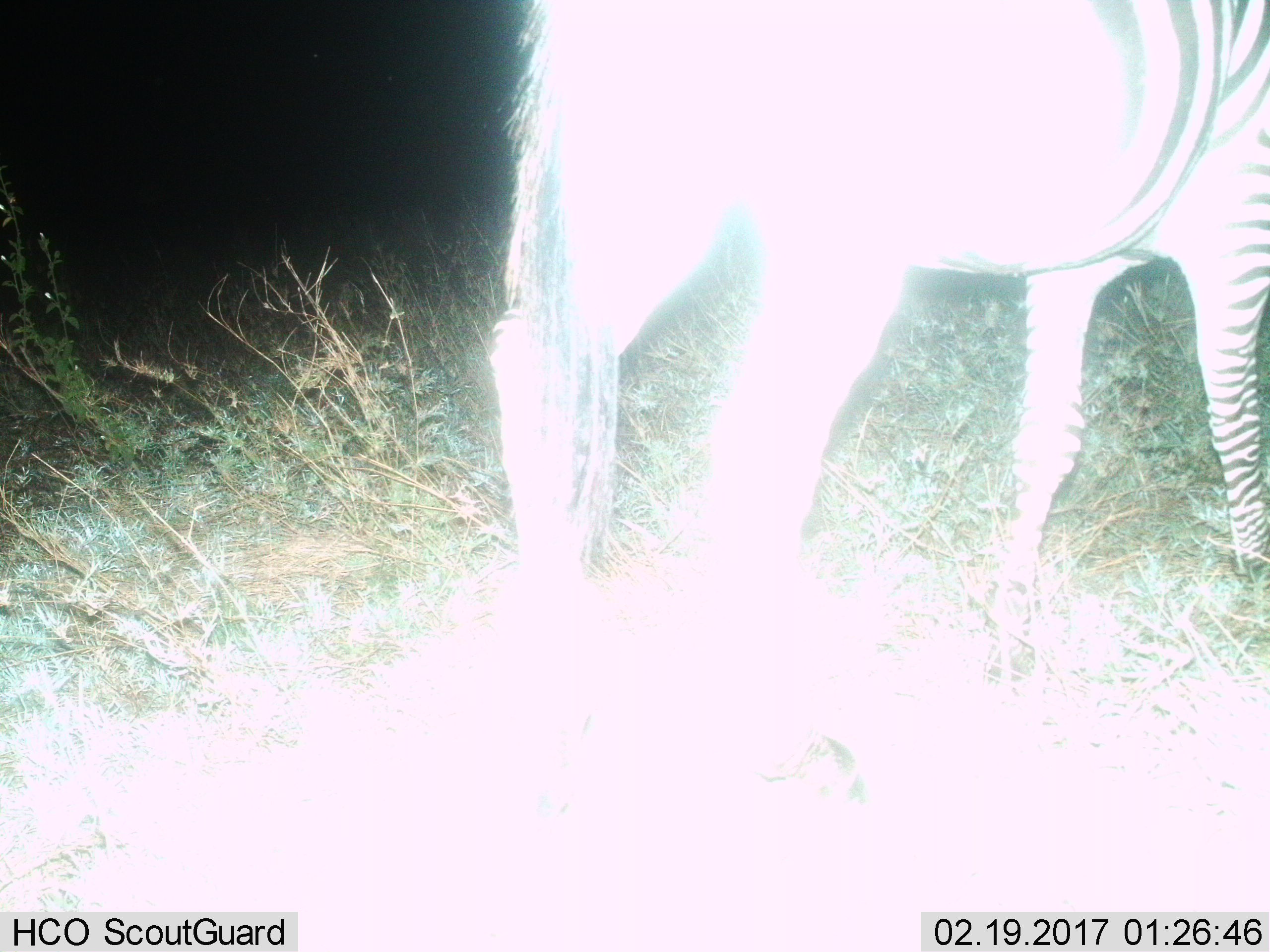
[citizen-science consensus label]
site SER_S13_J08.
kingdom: Animalia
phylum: Chordata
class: Mammalia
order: Perissodactyla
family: Equidae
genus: Equus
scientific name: Equus quagga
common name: plains zebra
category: zebraplains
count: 1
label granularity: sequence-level